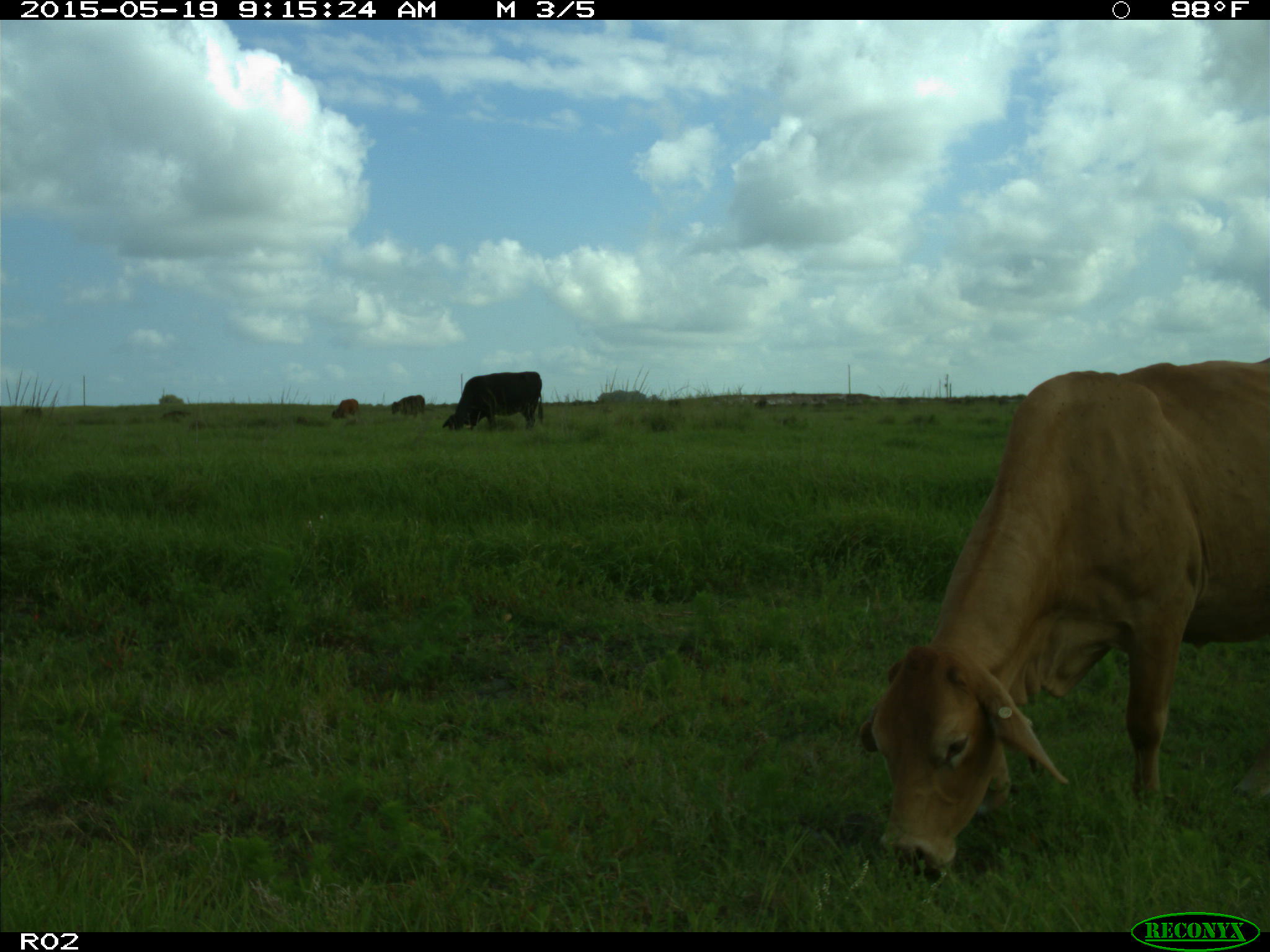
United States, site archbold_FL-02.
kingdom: Animalia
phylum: Chordata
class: Mammalia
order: Artiodactyla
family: Bovidae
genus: Bos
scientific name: Bos taurus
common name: domestic cow